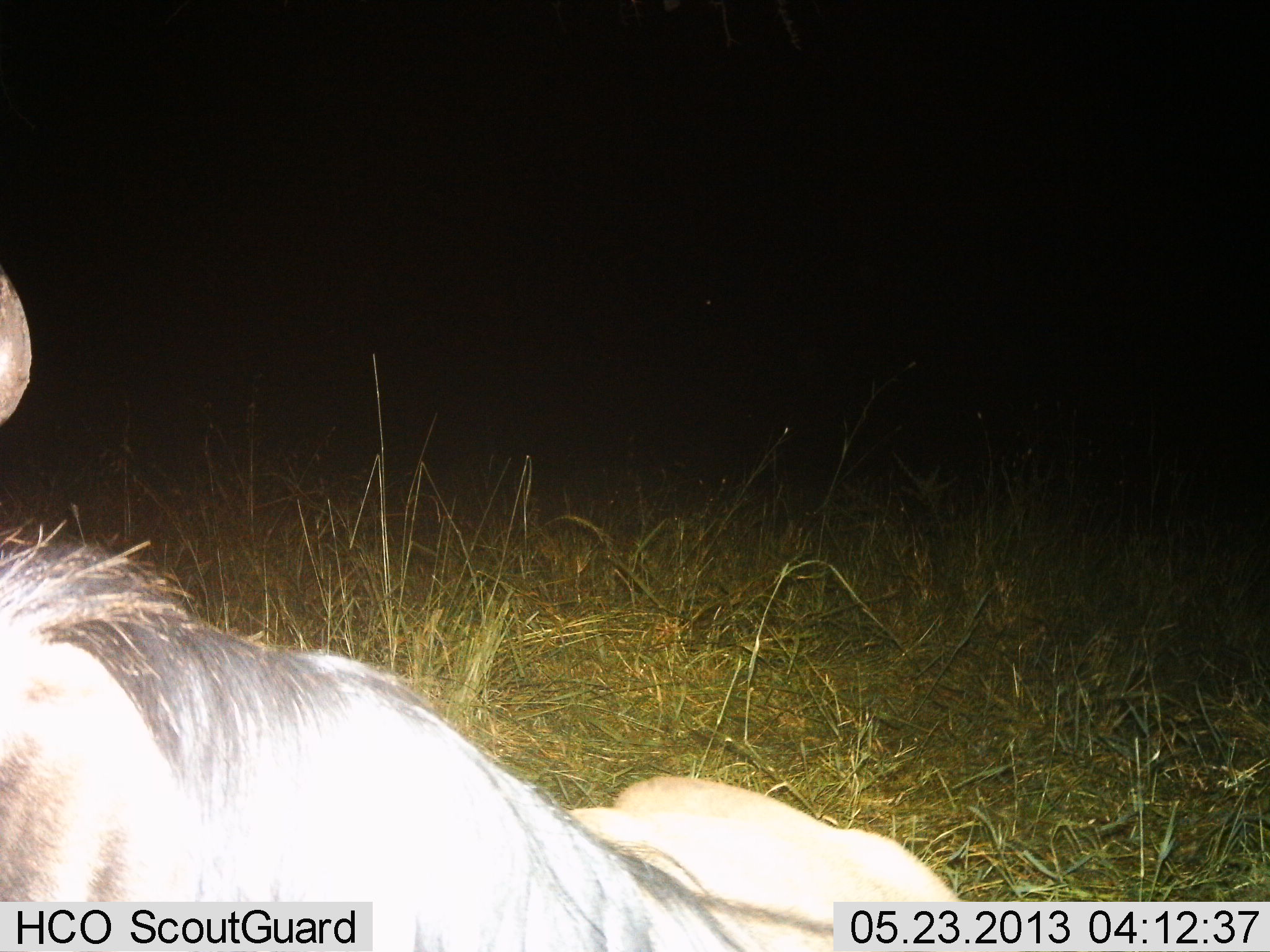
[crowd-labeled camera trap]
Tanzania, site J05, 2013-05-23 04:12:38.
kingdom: Animalia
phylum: Chordata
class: Mammalia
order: Artiodactyla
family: Bovidae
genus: Connochaetes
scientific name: Connochaetes taurinus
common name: blue wildebeest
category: wildebeest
Wildebeest (blue wildebeest) (Connochaetes taurinus), count 1. Behavior (volunteer vote fractions): standing 30%, resting 70%, moving 0%, interacting 0%. Young present (vote fraction): 0%. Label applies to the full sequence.